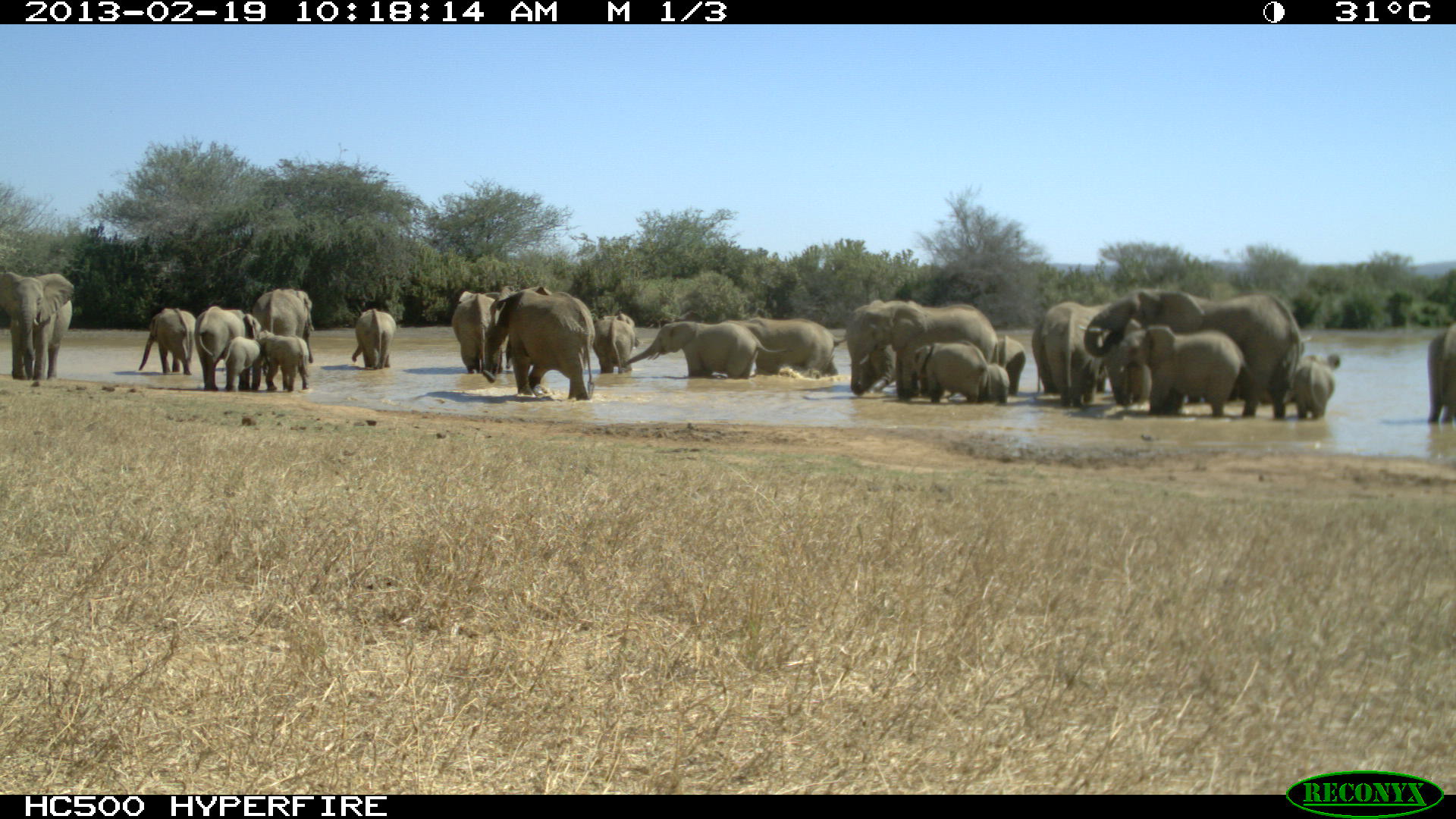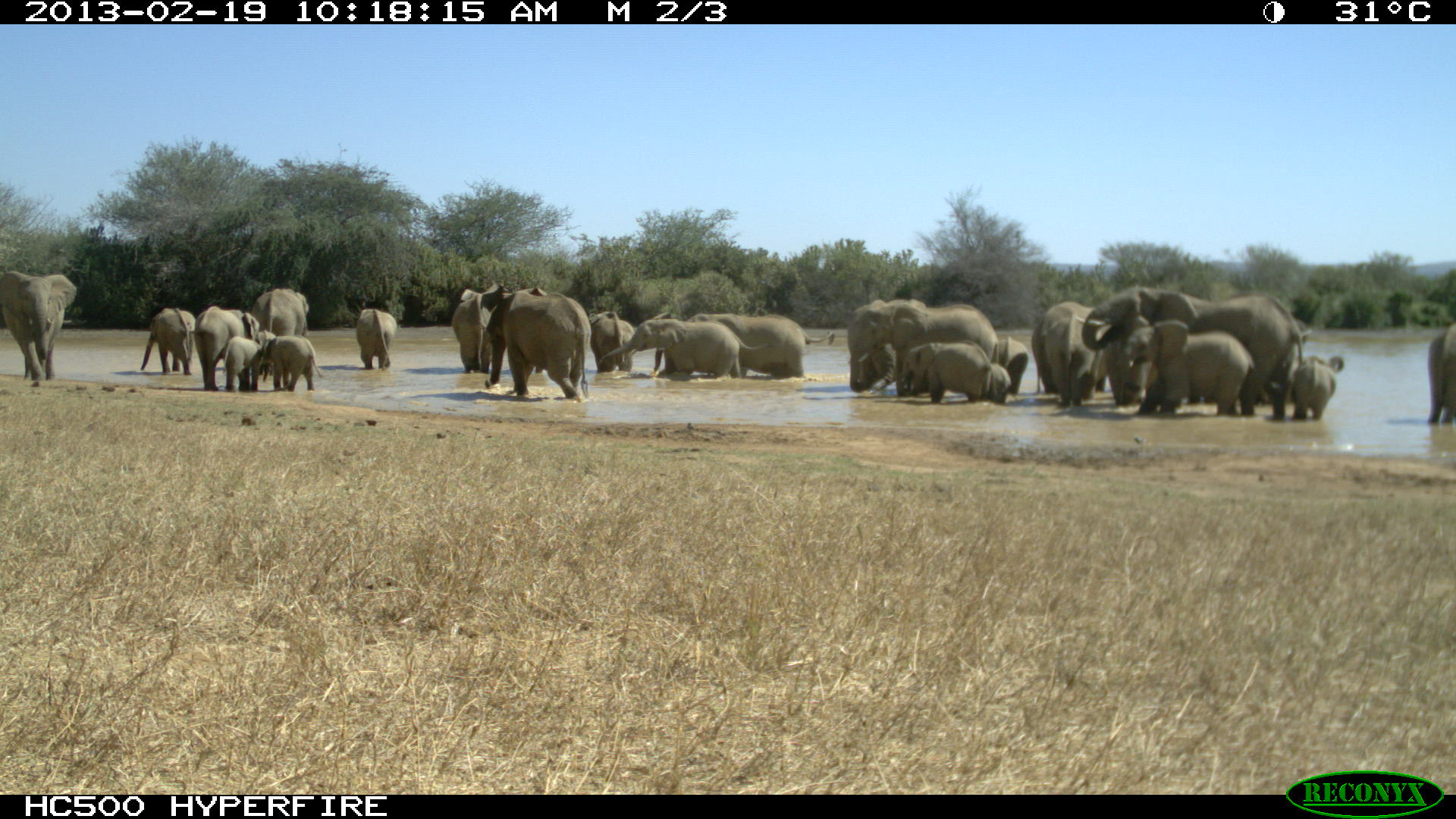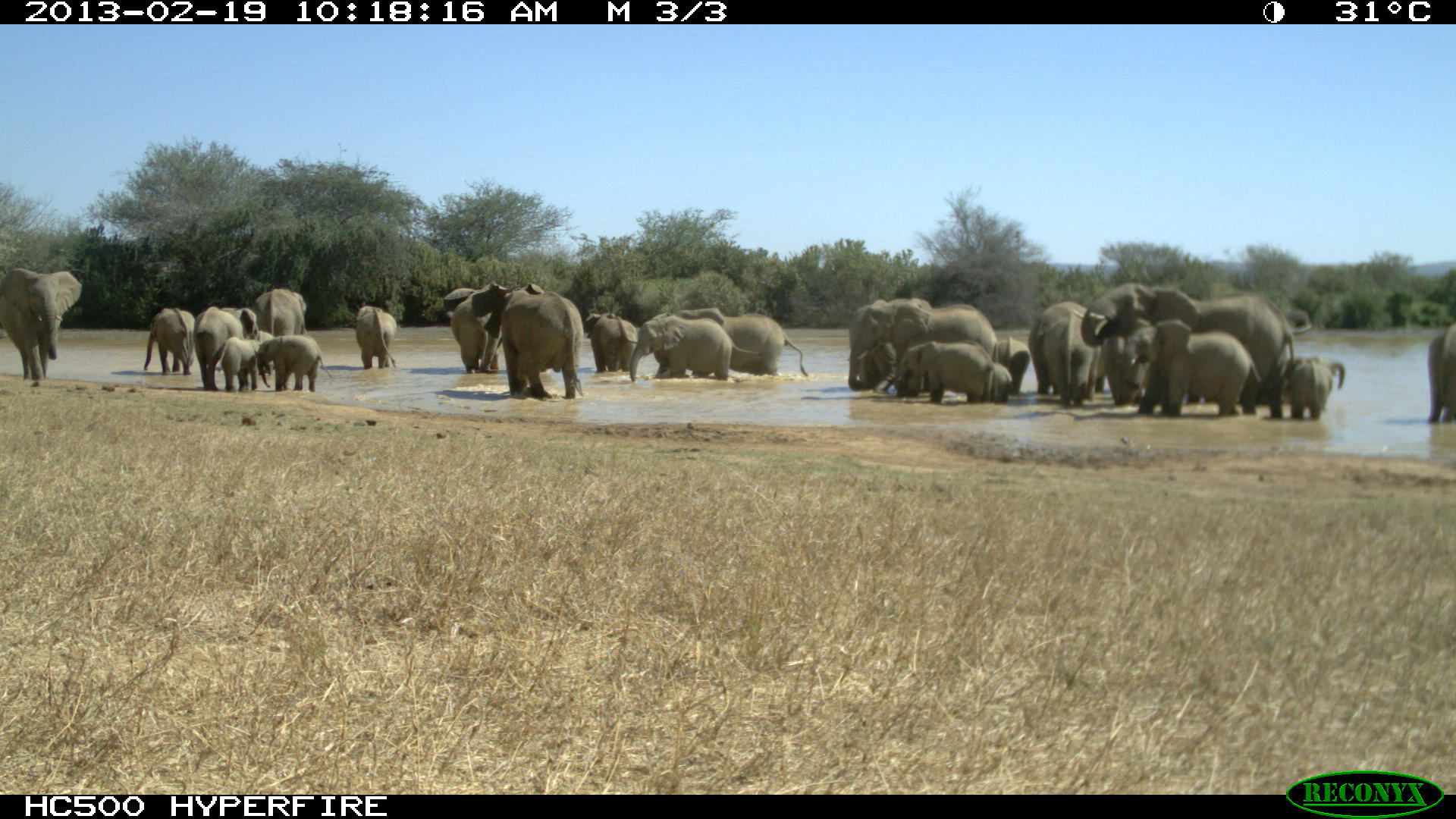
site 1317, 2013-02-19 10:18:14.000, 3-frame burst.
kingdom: Animalia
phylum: Chordata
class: Mammalia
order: Proboscidea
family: Elephantidae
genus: Loxodonta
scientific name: Loxodonta africana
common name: african bush elephant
Loxodonta africana (african bush elephant), count 22.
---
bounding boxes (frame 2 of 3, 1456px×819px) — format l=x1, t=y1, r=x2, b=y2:
group: l=1, t=267, r=1456, b=428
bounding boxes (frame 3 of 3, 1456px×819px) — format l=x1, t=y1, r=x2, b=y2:
group: l=0, t=264, r=1456, b=422